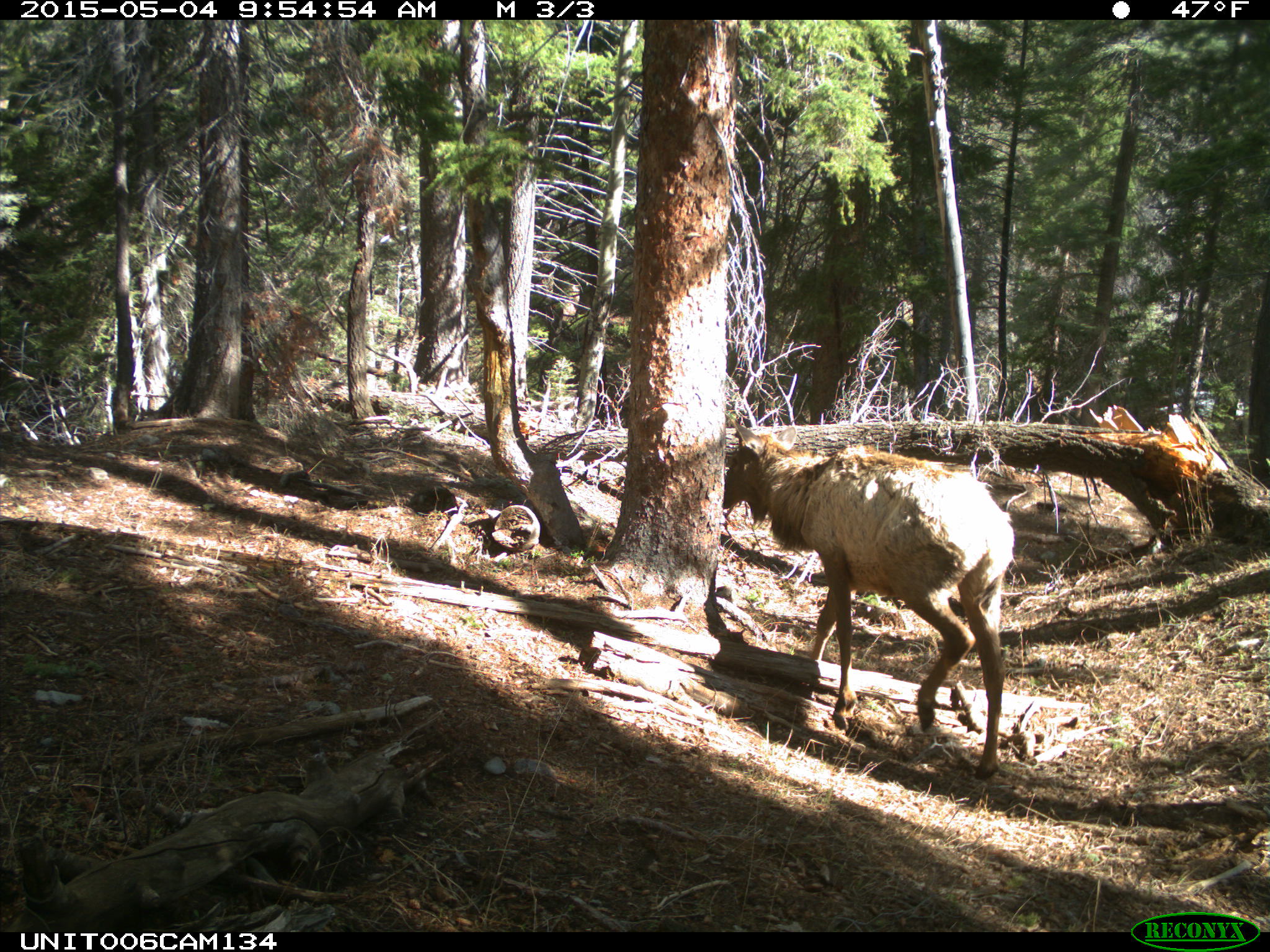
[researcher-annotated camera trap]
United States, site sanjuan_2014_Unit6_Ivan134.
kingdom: Animalia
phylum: Chordata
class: Mammalia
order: Artiodactyla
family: Cervidae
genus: Cervus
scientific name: Cervus elaphus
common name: red deer